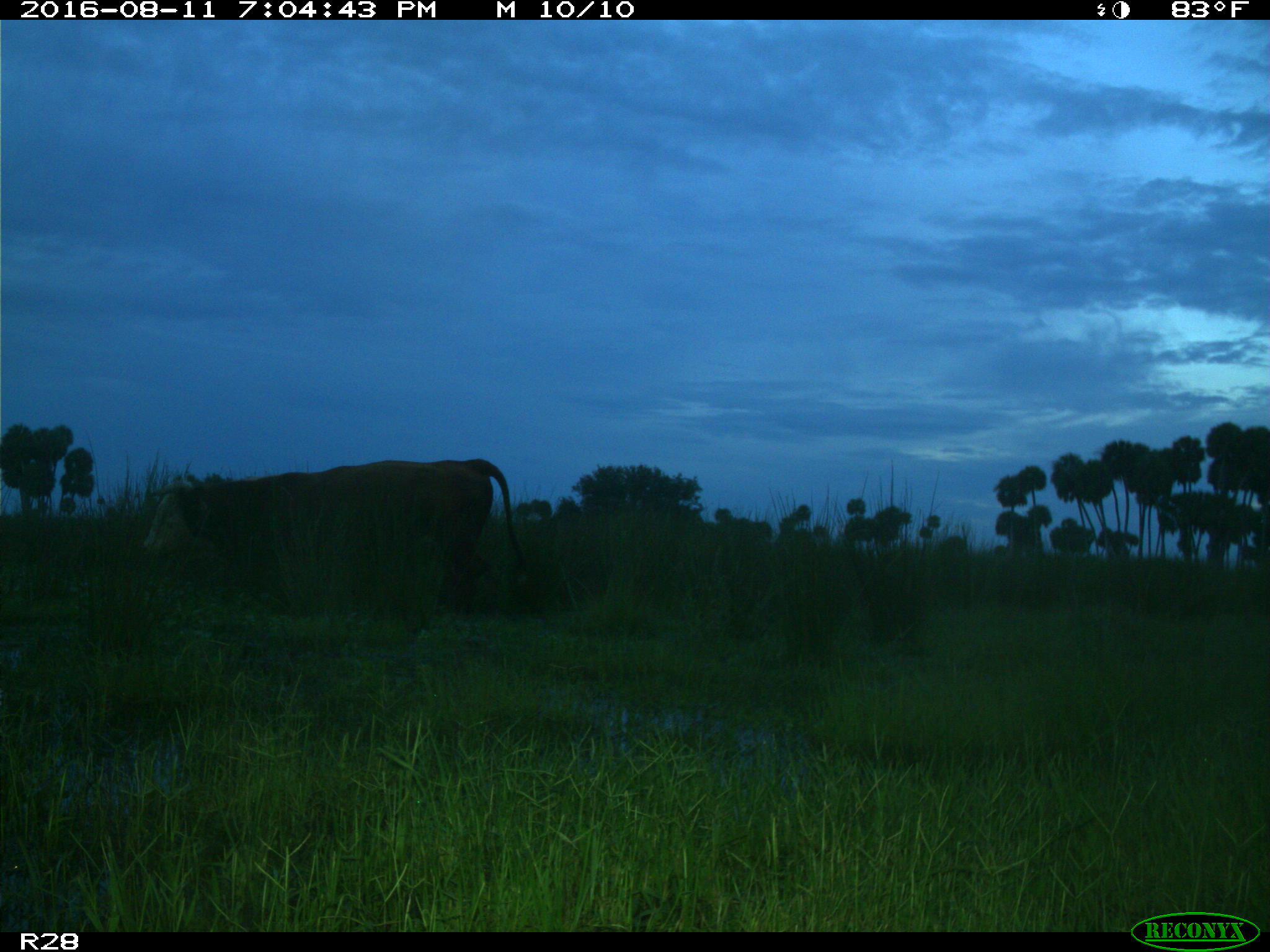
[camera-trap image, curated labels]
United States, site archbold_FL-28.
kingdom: Animalia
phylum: Chordata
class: Mammalia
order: Artiodactyla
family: Bovidae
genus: Bos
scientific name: Bos taurus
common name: domestic cow